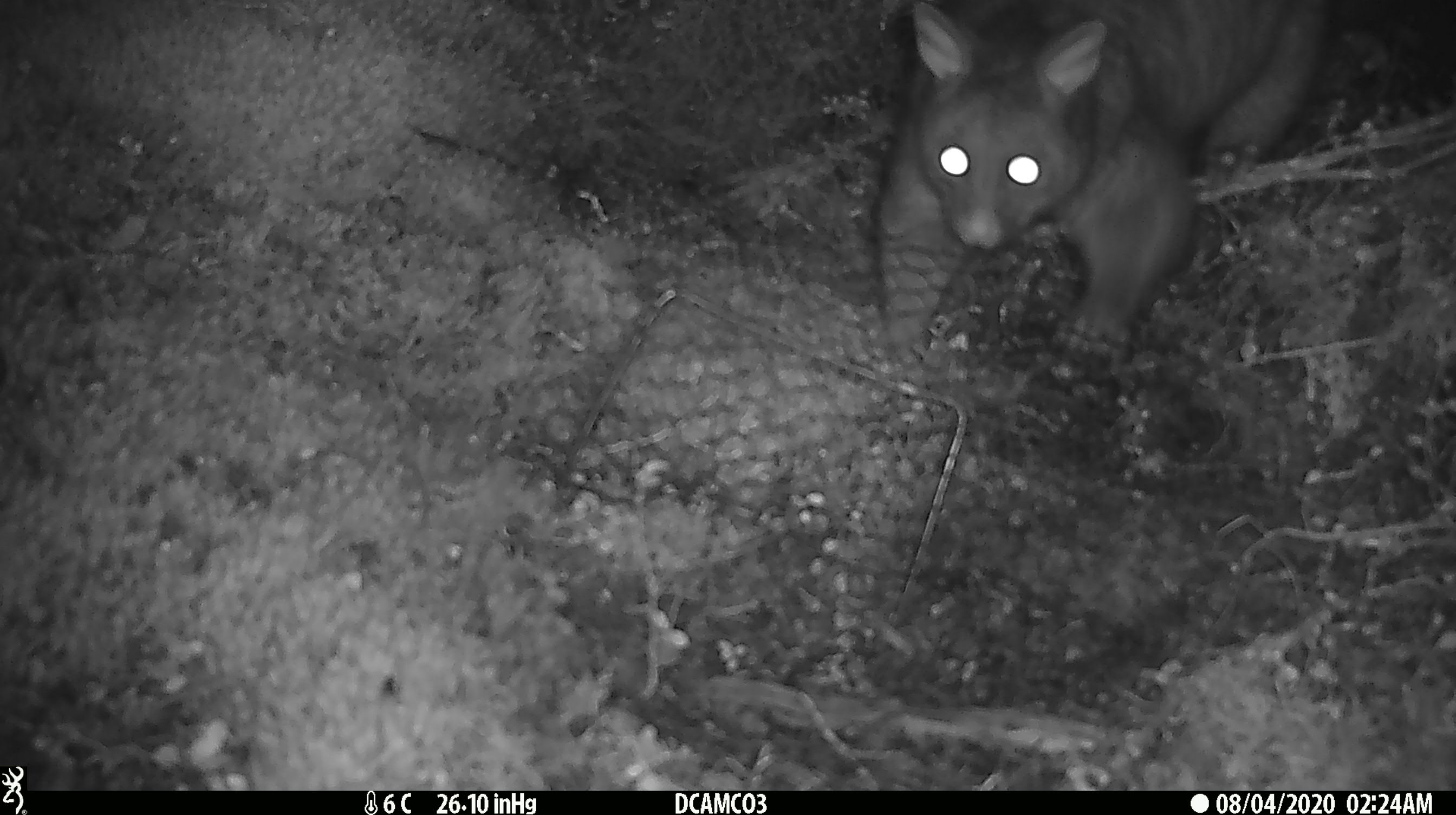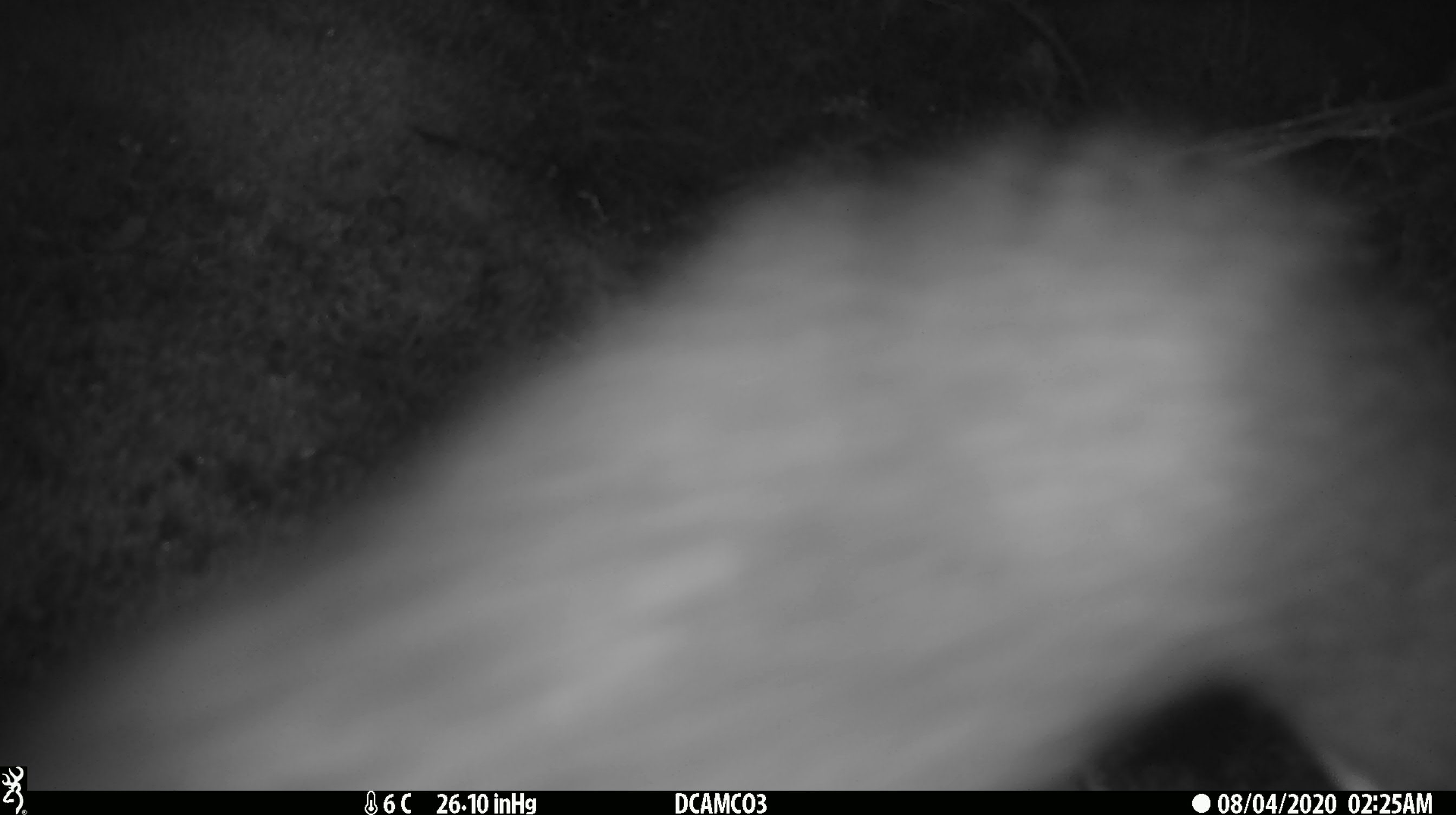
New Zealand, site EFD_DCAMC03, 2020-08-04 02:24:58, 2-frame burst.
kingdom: Animalia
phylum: Chordata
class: Mammalia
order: Diprotodontia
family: Phalangeridae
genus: Trichosurus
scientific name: Trichosurus vulpecula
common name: common brushtail possum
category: possum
Possum (common brushtail possum) (Trichosurus vulpecula).